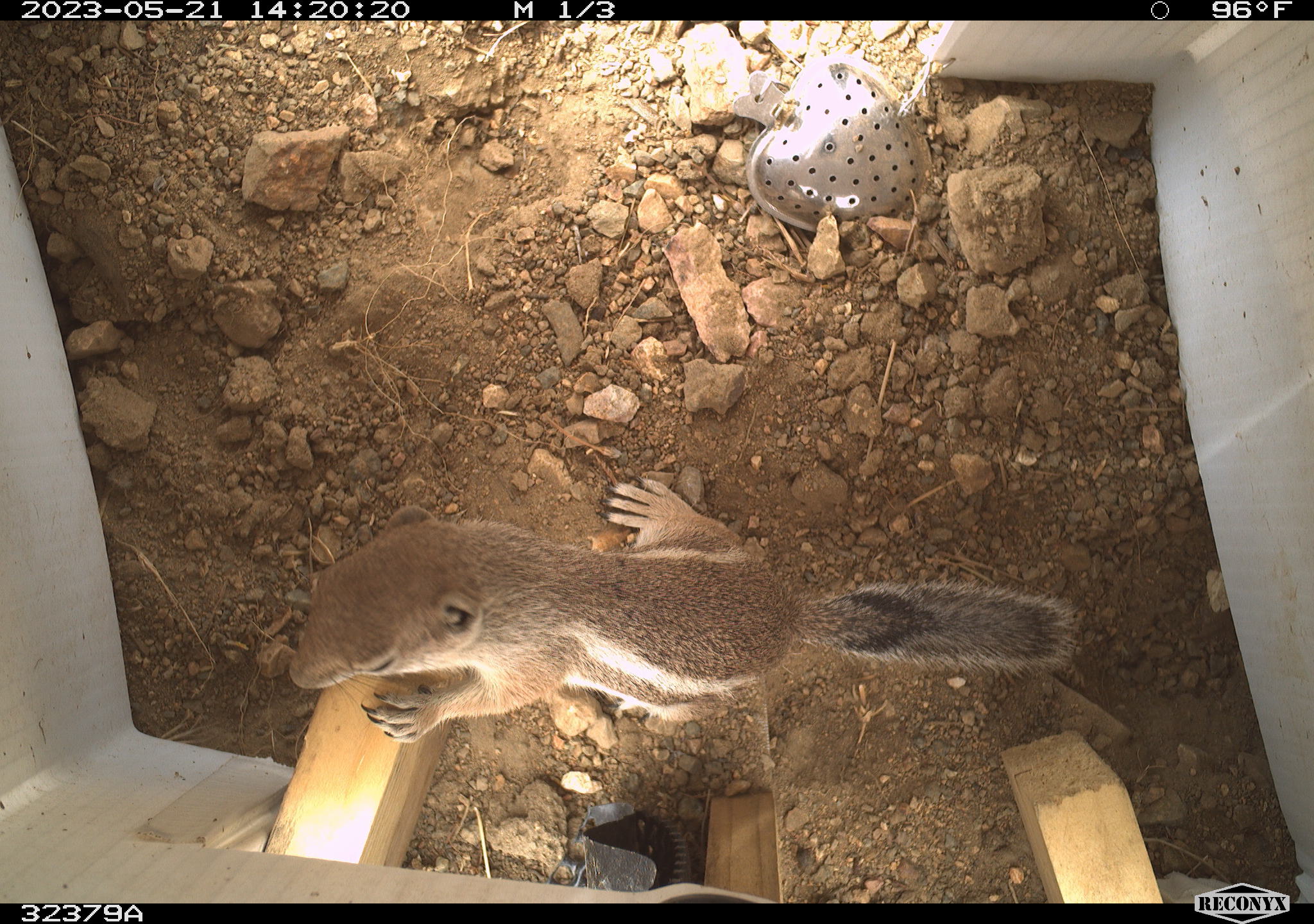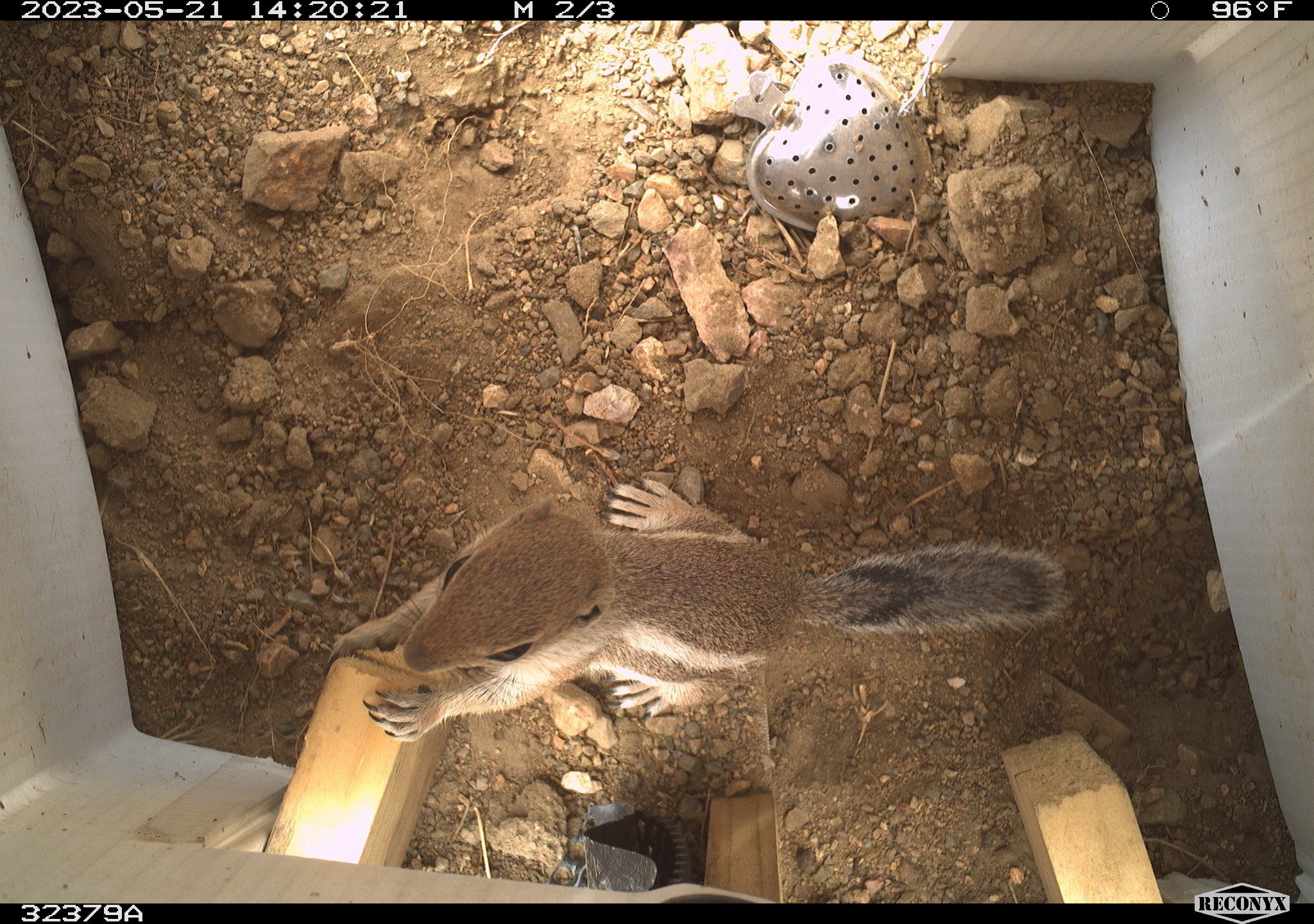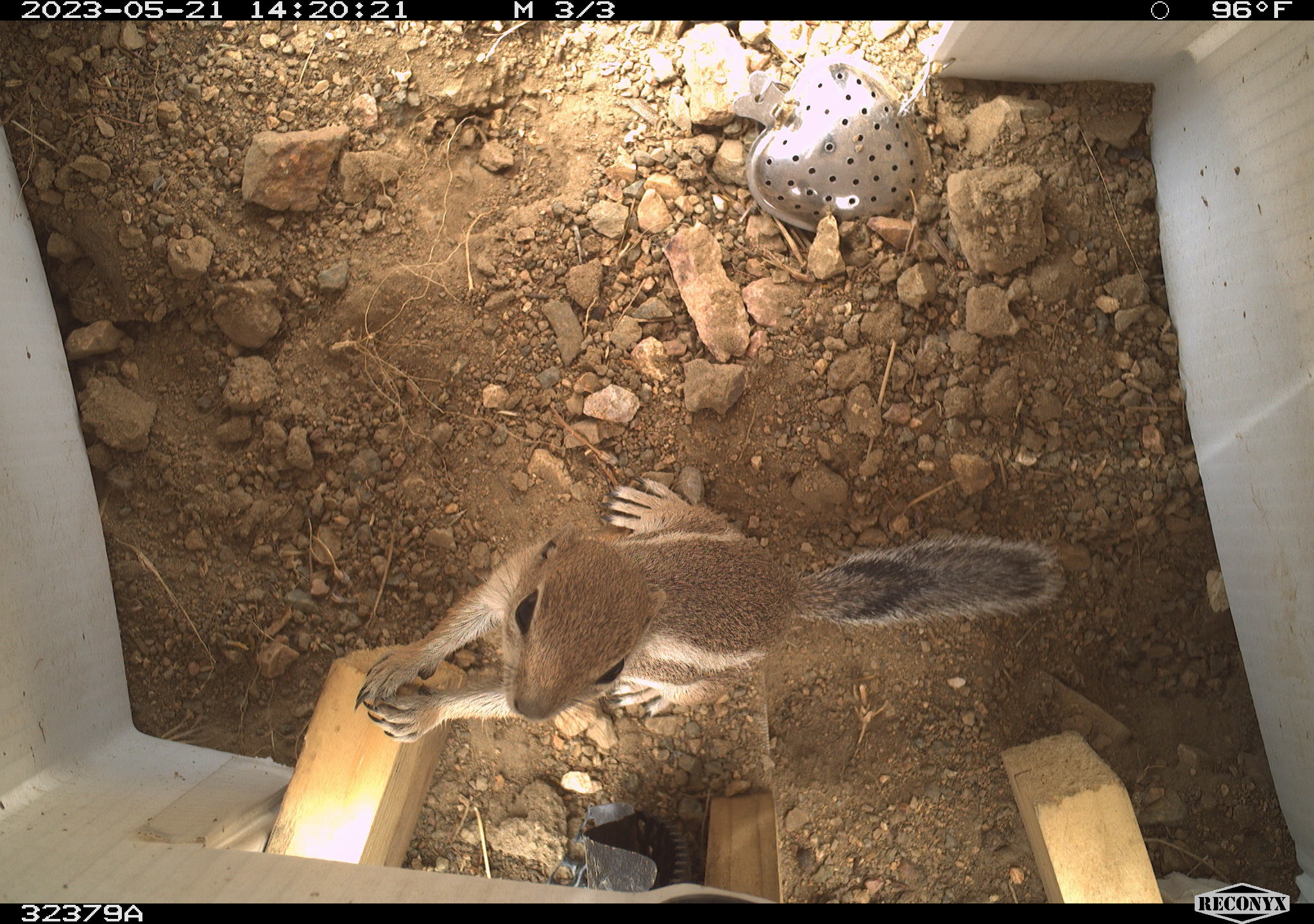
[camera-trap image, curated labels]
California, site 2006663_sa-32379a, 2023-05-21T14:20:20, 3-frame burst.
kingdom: Animalia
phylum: Chordata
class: Mammalia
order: Rodentia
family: Sciuridae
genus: Ammospermophilus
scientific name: Ammospermophilus leucurus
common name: white-tailed antelope squirrel